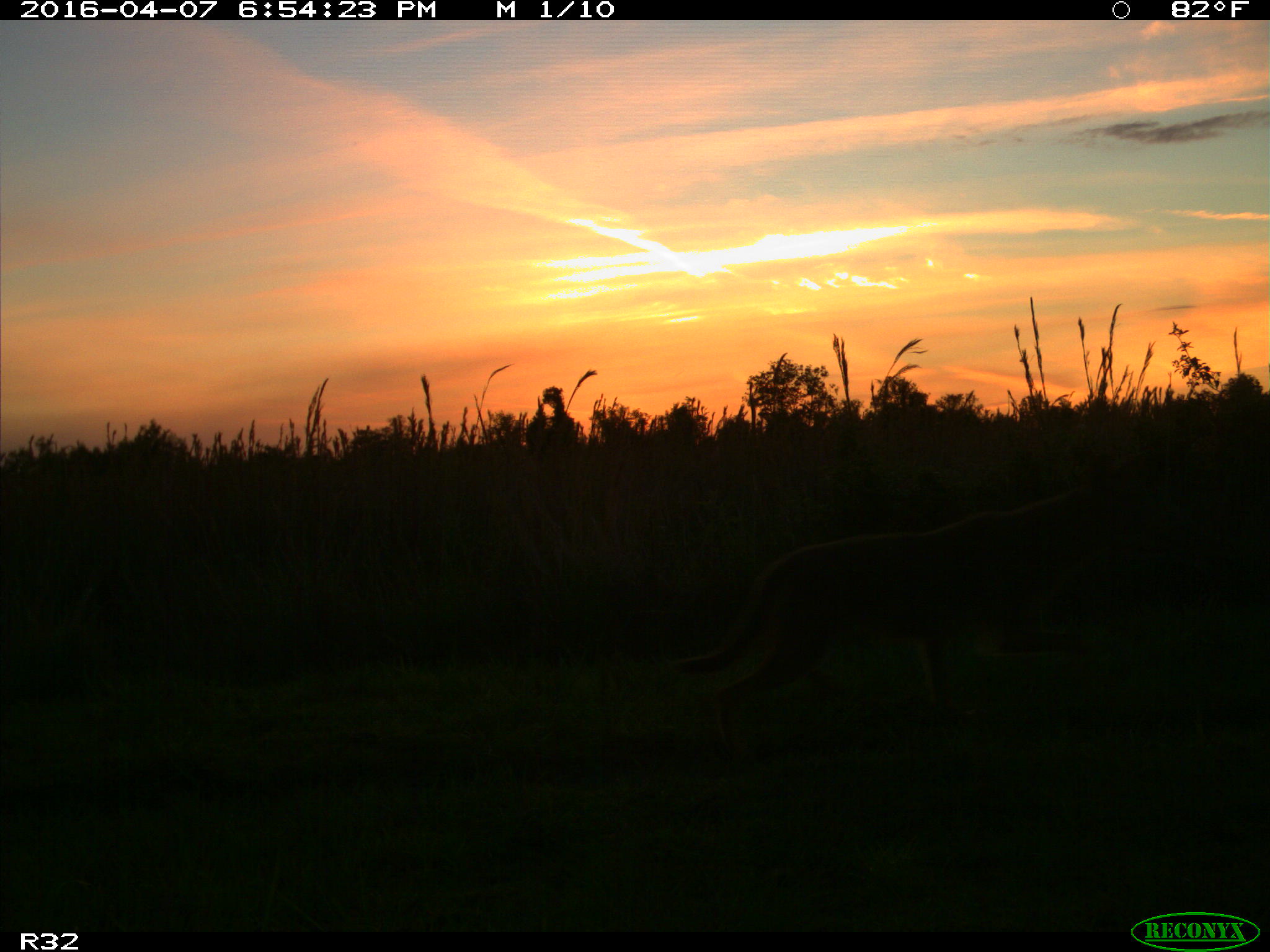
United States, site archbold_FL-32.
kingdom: Animalia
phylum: Chordata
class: Mammalia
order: Carnivora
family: Canidae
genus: Canis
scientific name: Canis latrans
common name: coyote